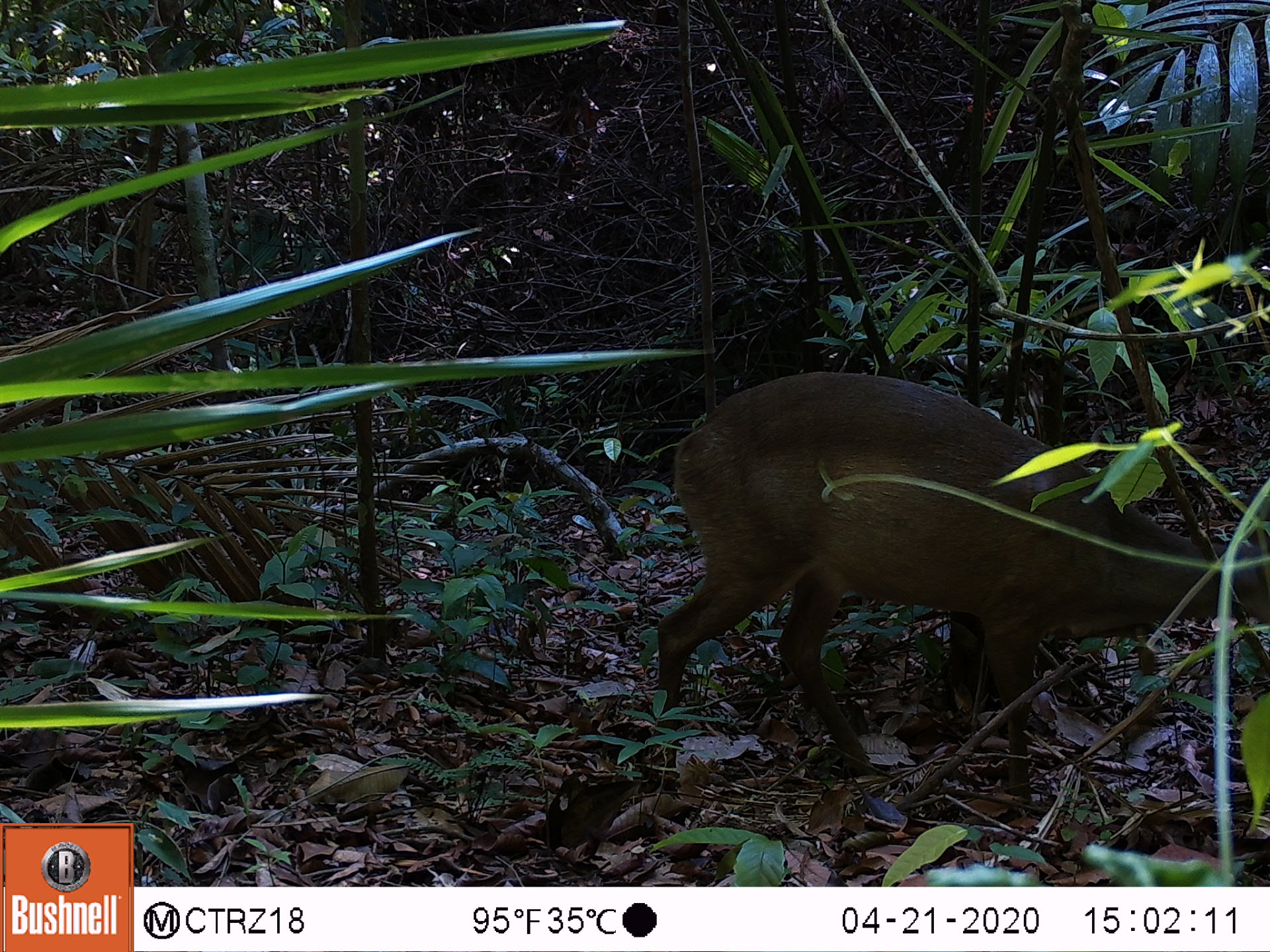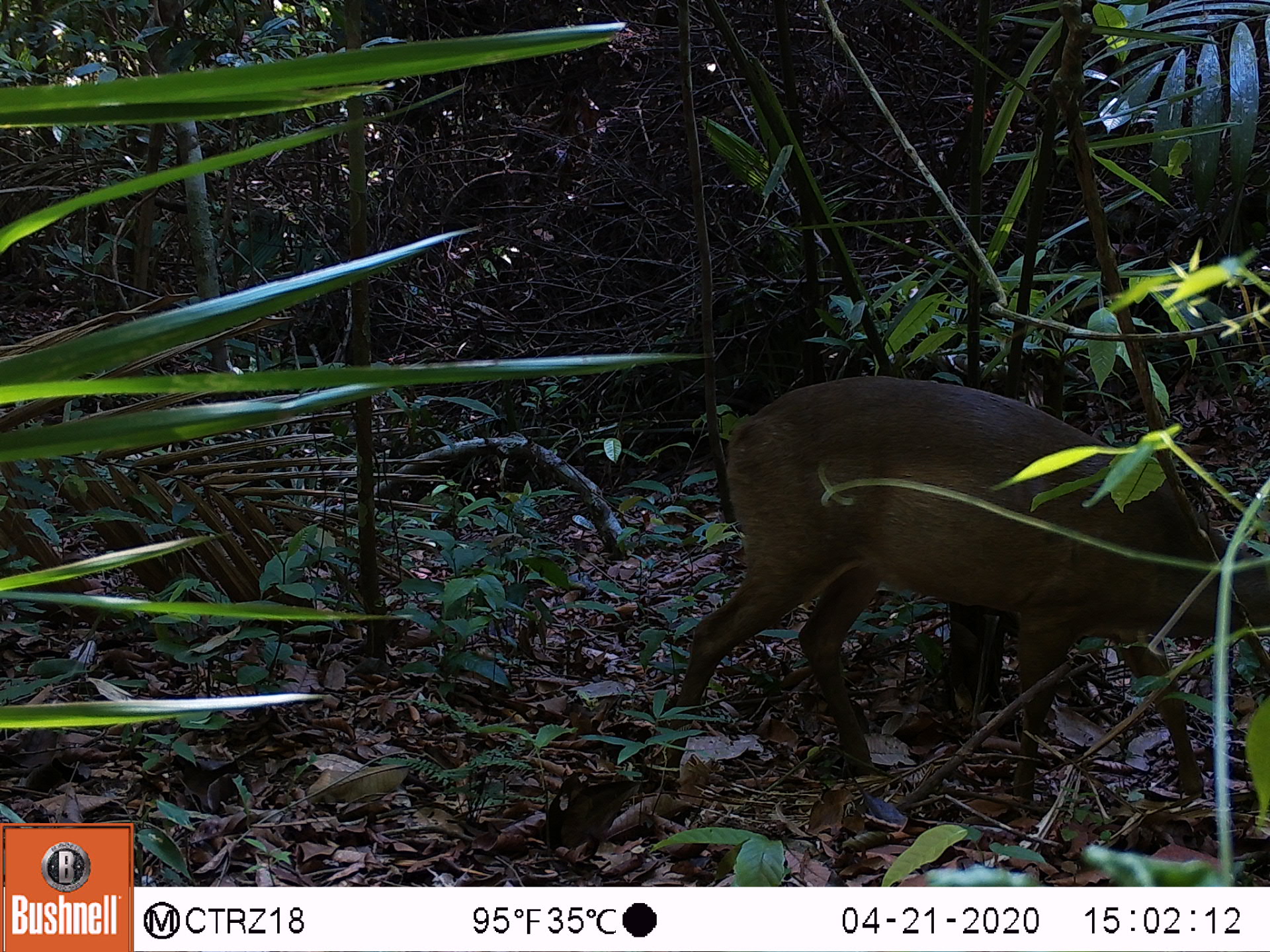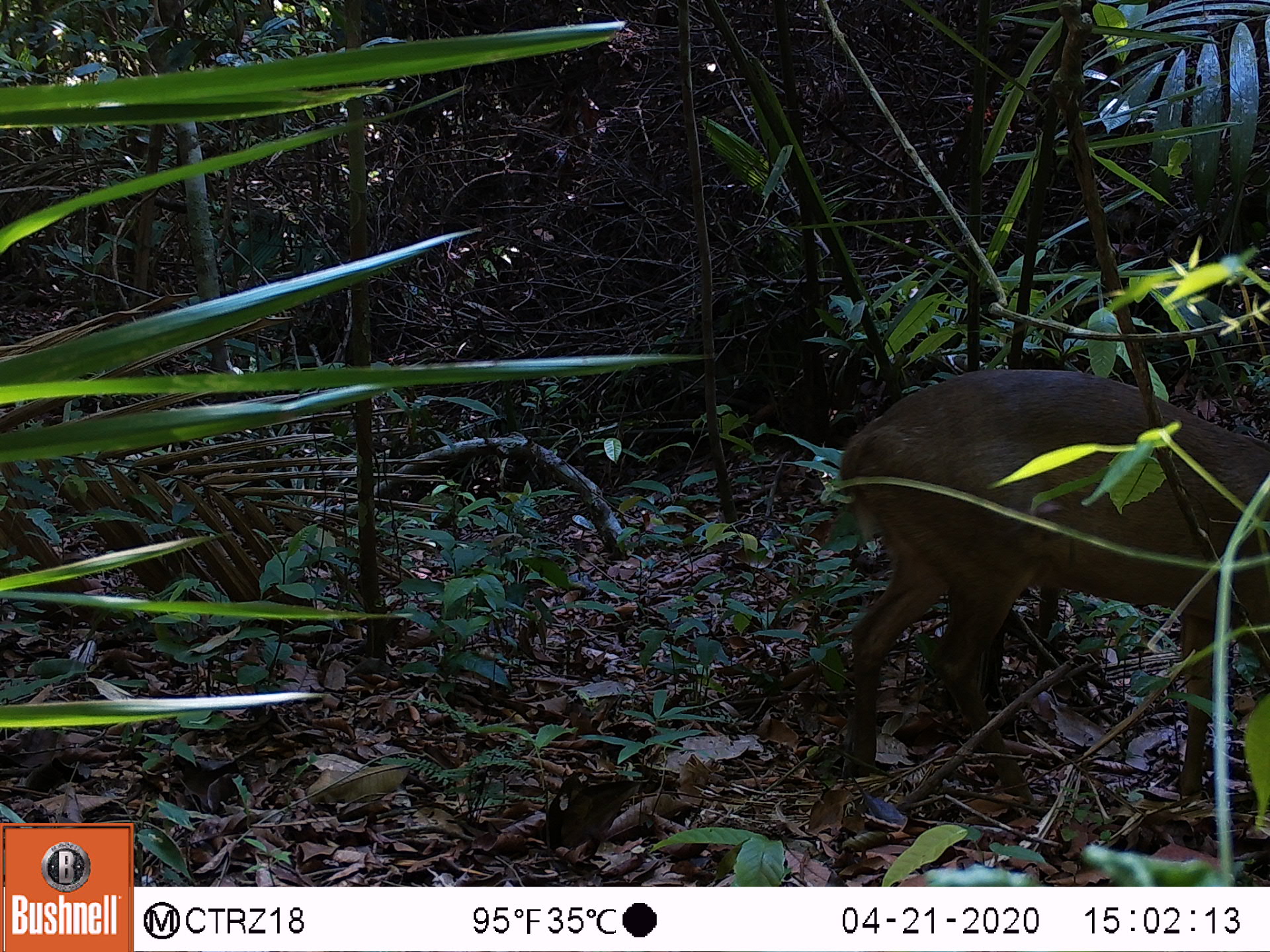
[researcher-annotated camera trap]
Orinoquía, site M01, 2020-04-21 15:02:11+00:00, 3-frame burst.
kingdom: Animalia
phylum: Chordata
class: Mammalia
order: Artiodactyla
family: Cervidae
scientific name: Cervidae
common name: deer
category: unknown cervid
Unknown cervid (deer) (Cervidae).